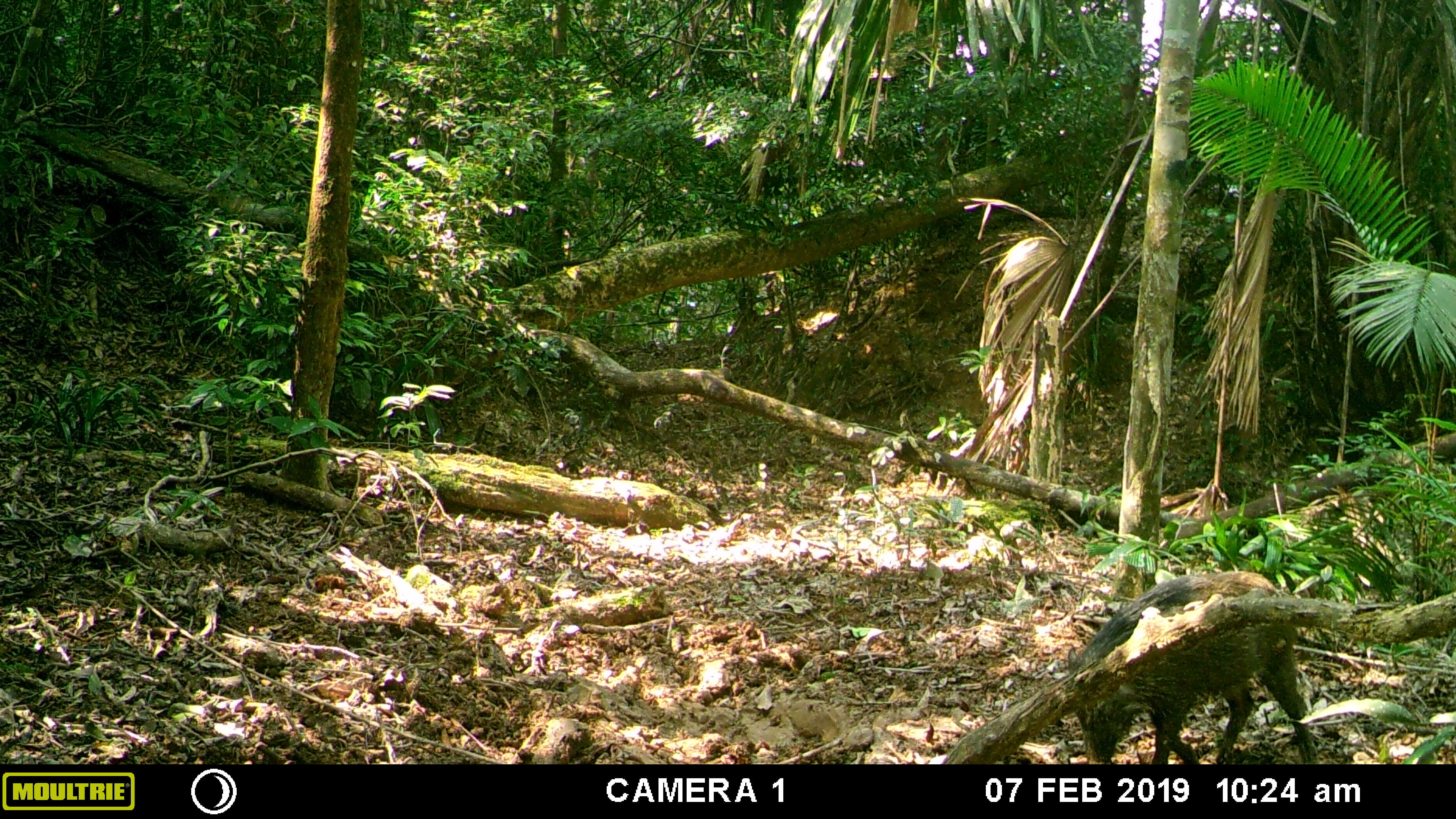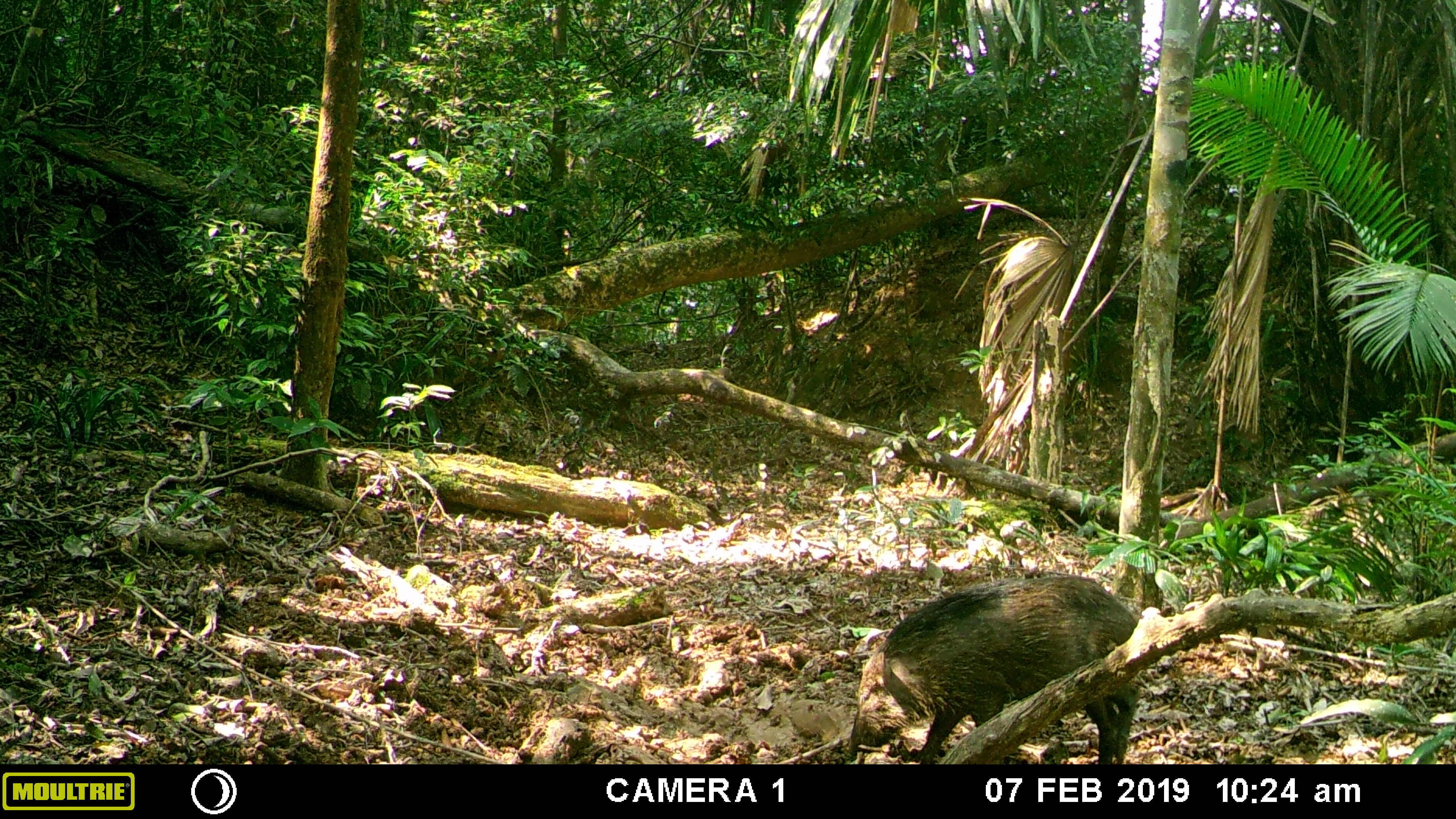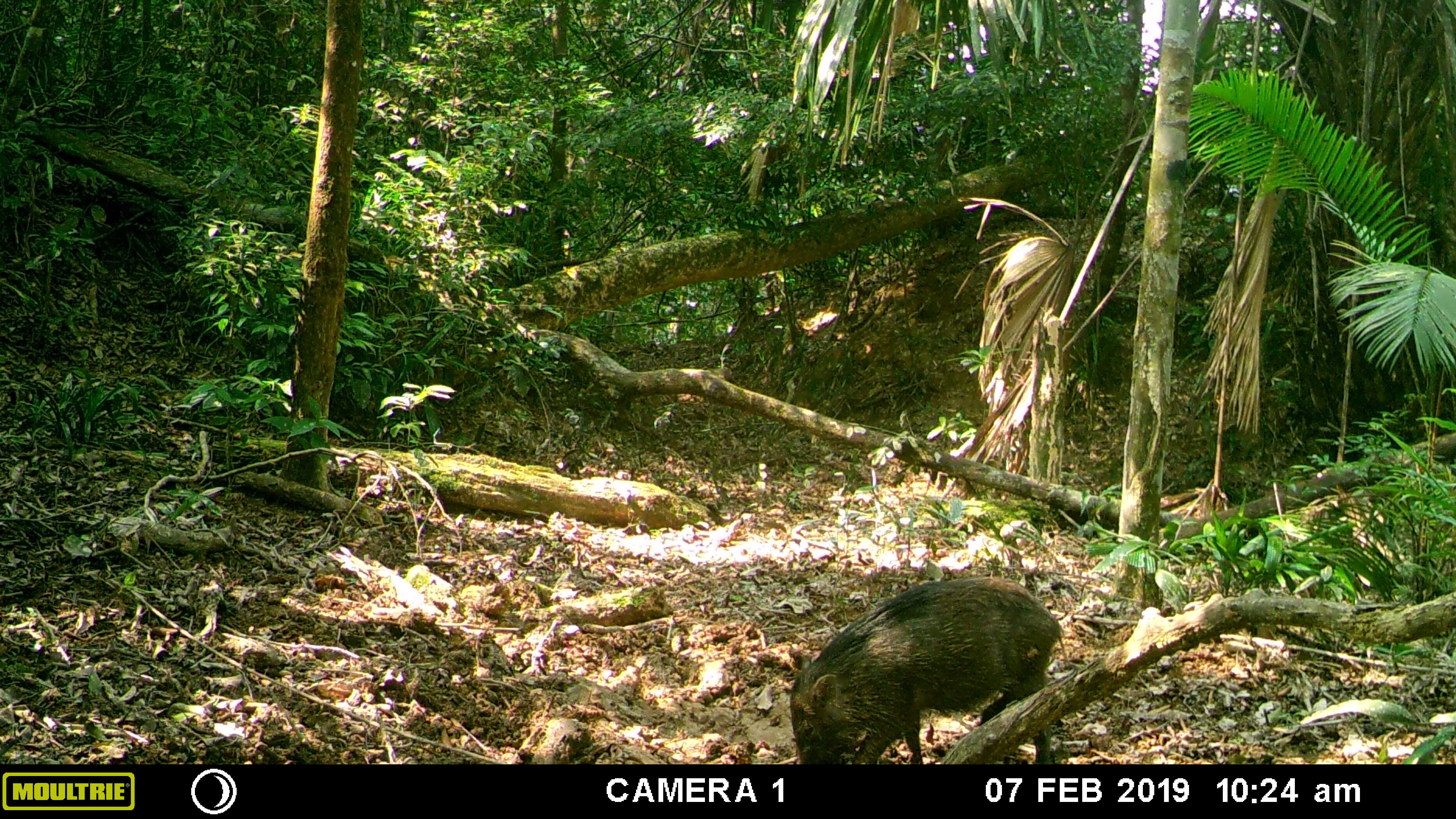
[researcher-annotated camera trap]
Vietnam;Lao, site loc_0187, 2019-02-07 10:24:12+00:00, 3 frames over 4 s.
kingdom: Animalia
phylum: Chordata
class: Mammalia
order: Artiodactyla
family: Suidae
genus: Sus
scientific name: Sus scrofa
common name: eurasian wild pig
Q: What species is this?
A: Eurasian wild pig (Sus scrofa).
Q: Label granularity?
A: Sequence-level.